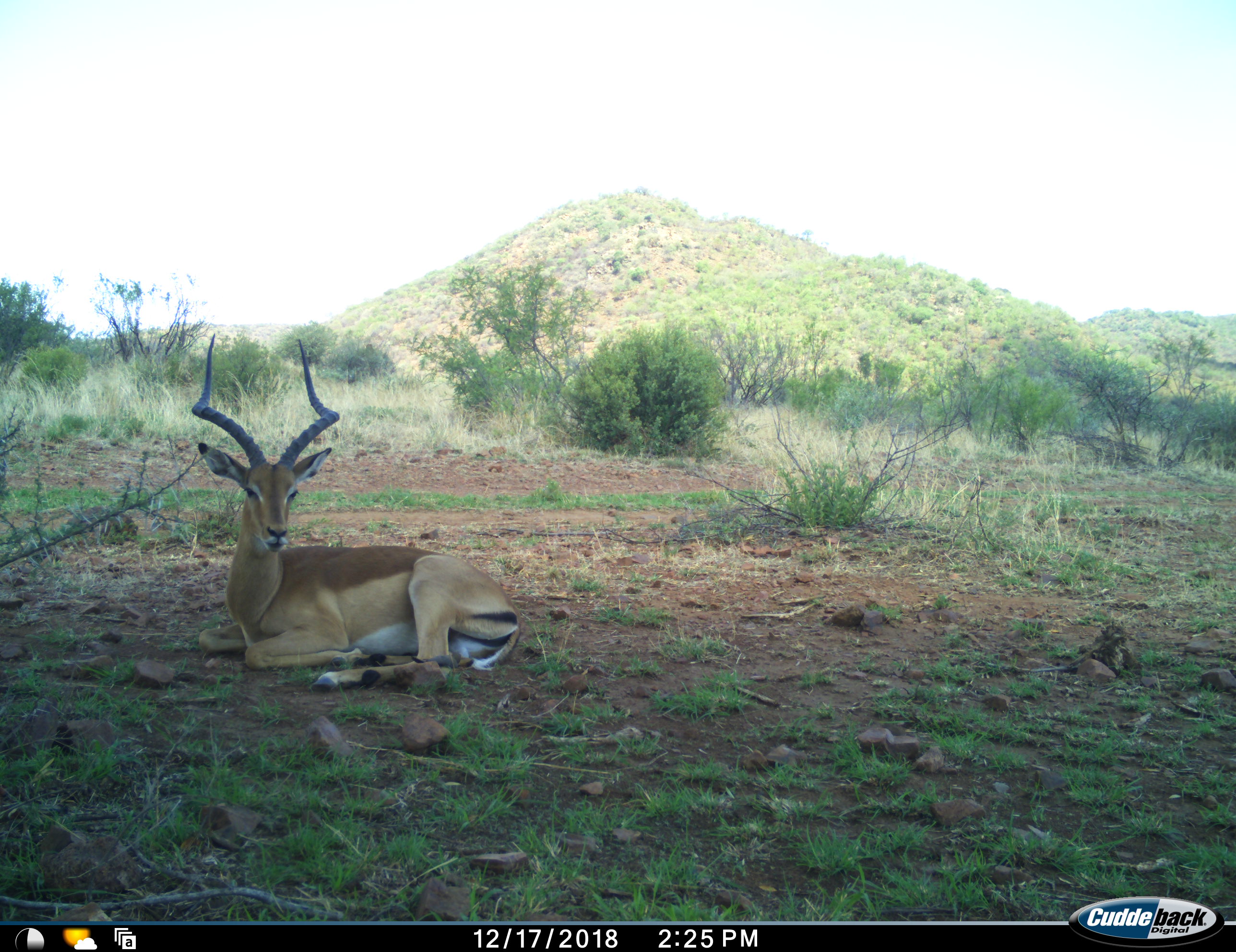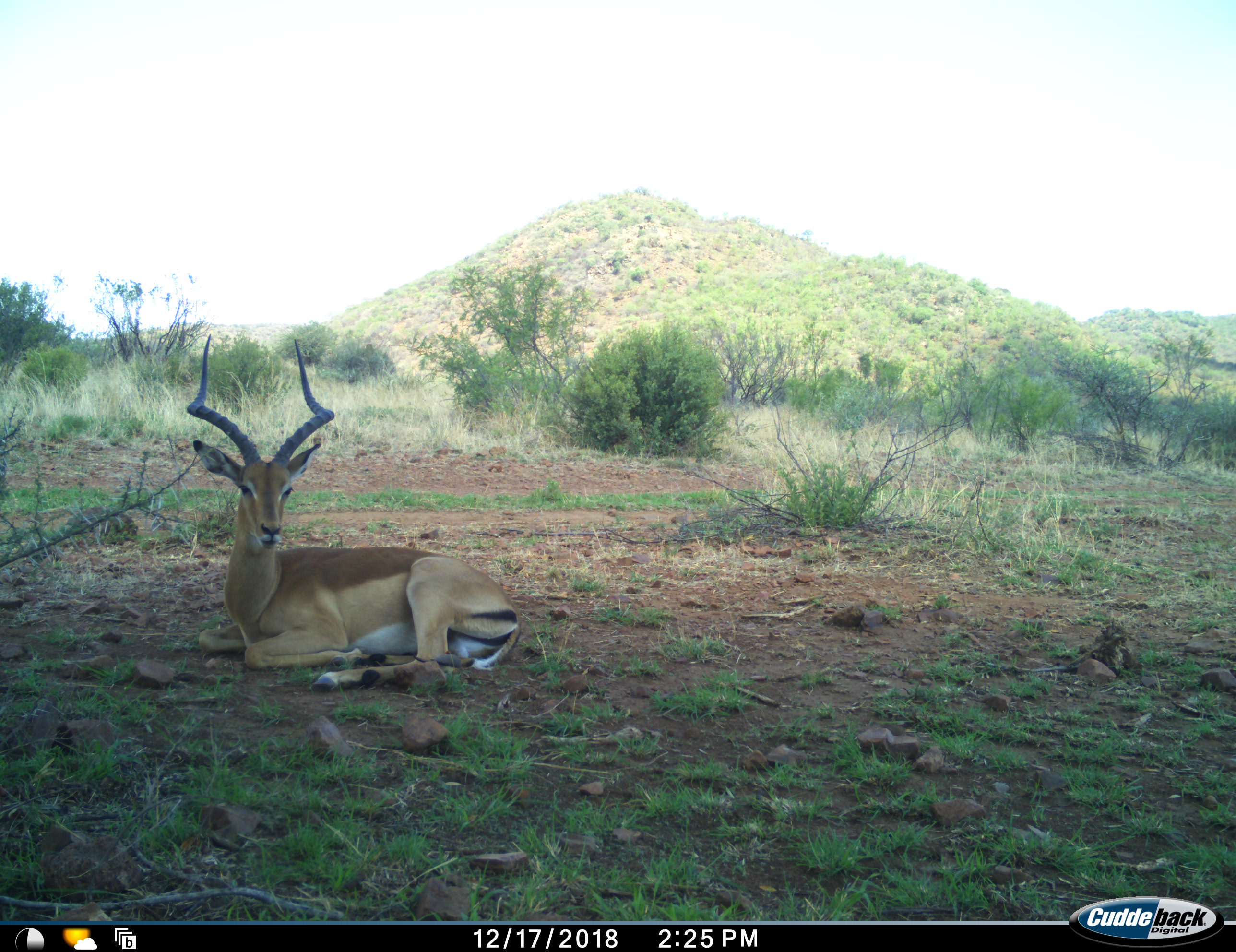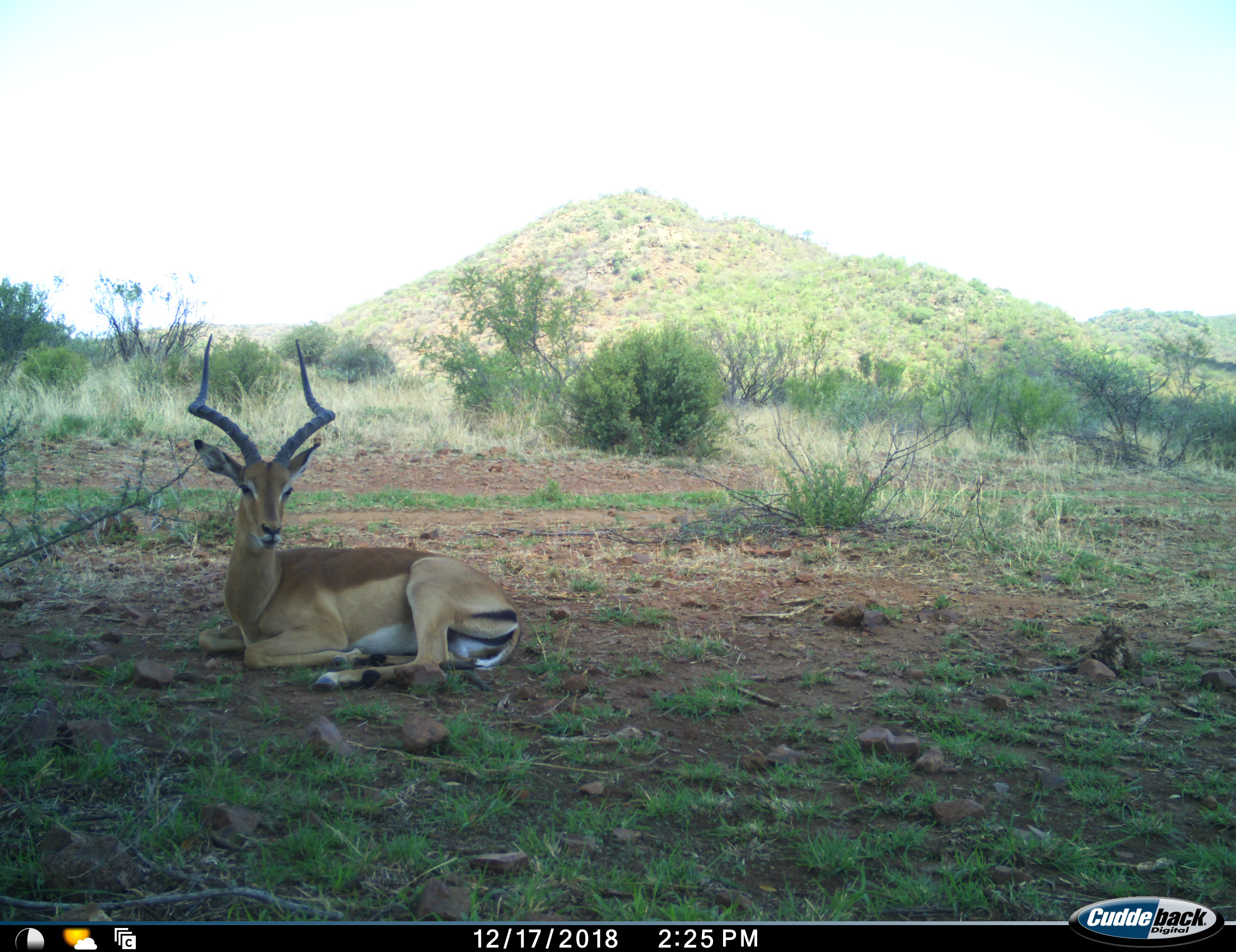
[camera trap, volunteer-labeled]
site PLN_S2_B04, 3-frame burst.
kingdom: Animalia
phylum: Chordata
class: Mammalia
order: Artiodactyla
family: Bovidae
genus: Aepyceros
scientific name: Aepyceros melampus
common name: impala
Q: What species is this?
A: Impala (Aepyceros melampus).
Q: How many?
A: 1.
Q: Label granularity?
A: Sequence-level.